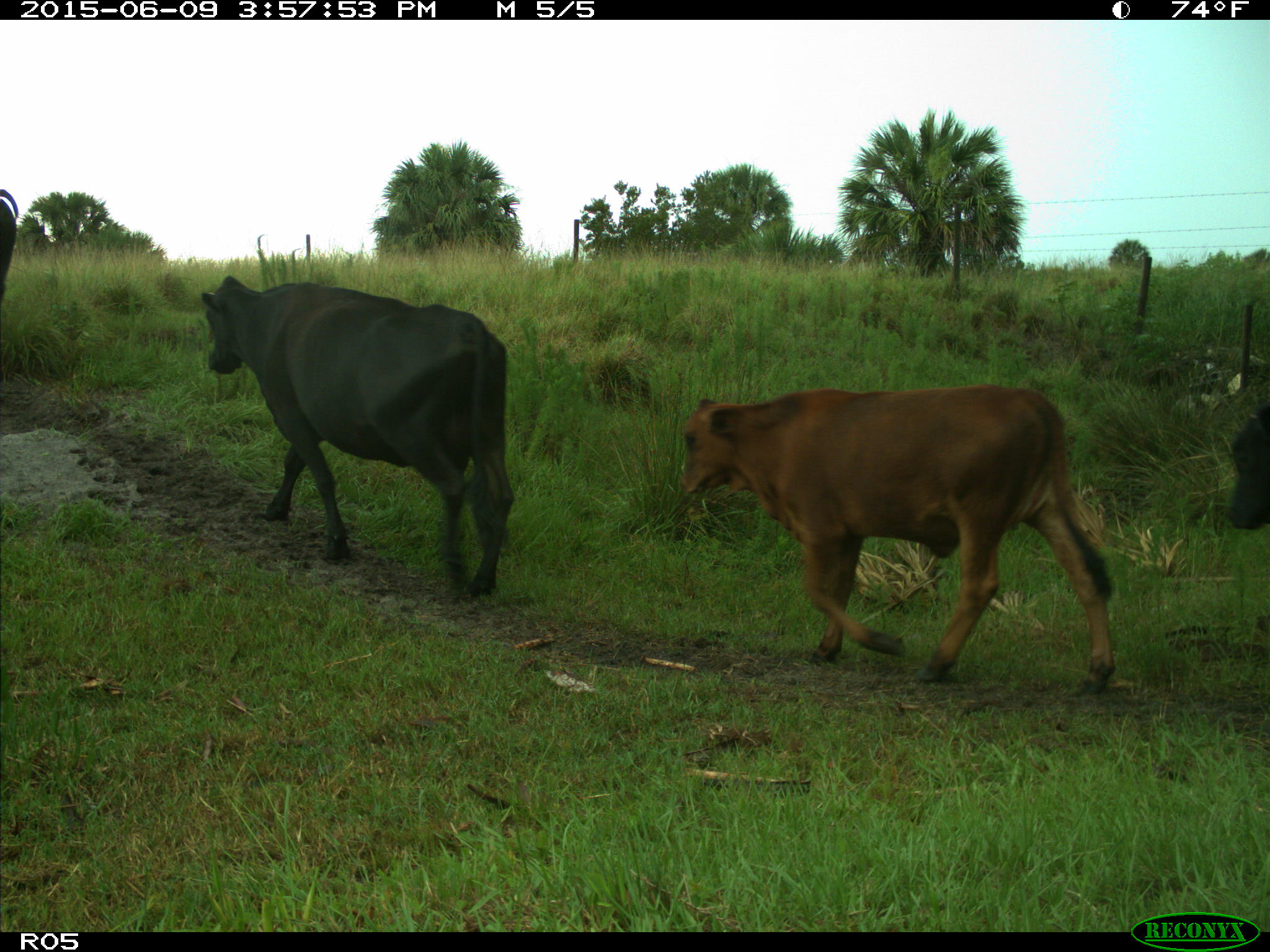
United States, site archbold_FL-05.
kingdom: Animalia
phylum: Chordata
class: Mammalia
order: Artiodactyla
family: Bovidae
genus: Bos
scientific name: Bos taurus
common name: domestic cow